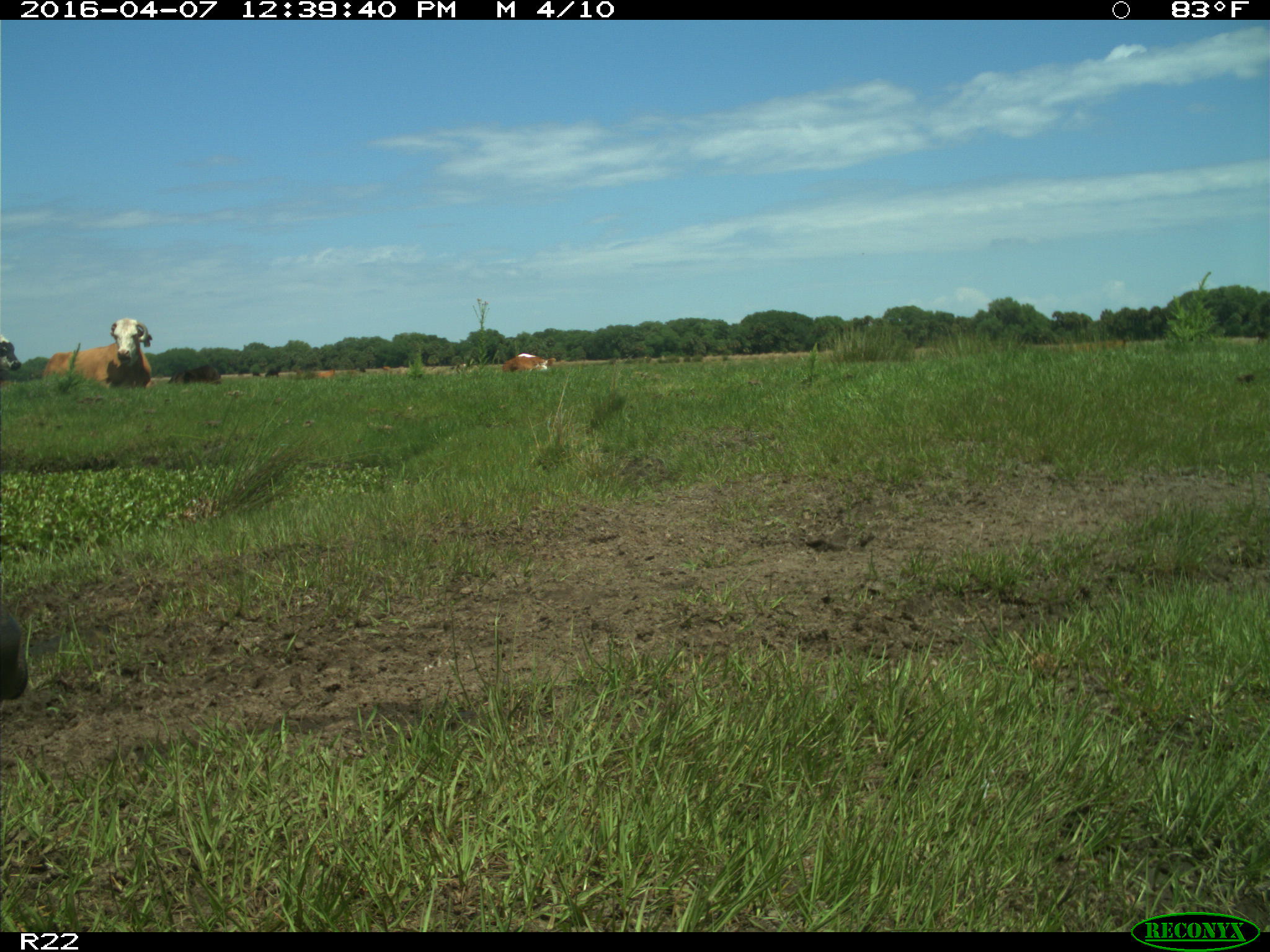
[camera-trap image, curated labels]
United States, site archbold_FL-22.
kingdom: Animalia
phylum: Chordata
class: Mammalia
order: Artiodactyla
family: Bovidae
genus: Bos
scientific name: Bos taurus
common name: domestic cow